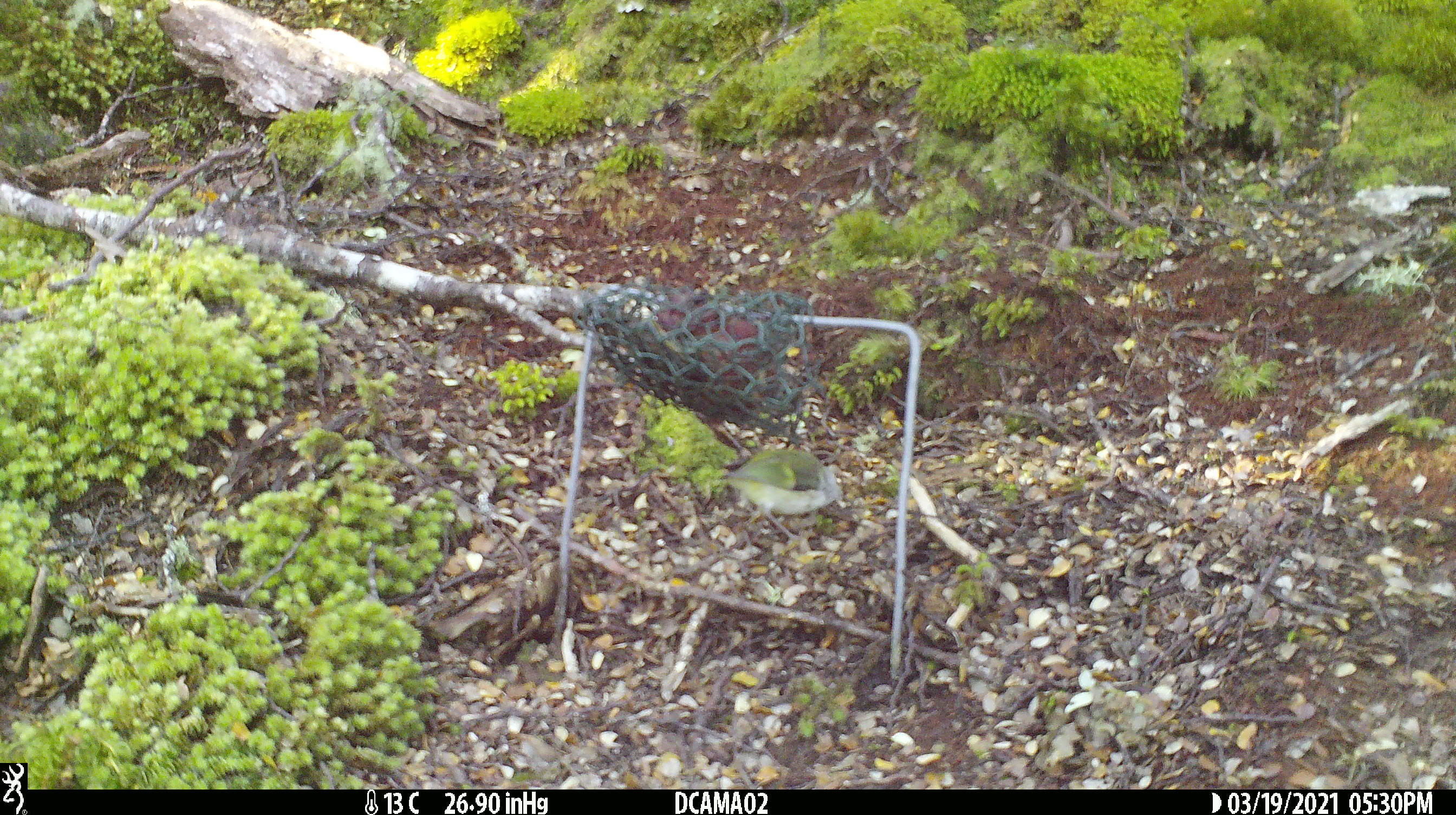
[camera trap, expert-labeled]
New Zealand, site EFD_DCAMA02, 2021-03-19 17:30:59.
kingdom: Animalia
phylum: Chordata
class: Aves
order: Passeriformes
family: Acanthisittidae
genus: Acanthisitta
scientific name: Acanthisitta chloris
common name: rifleman